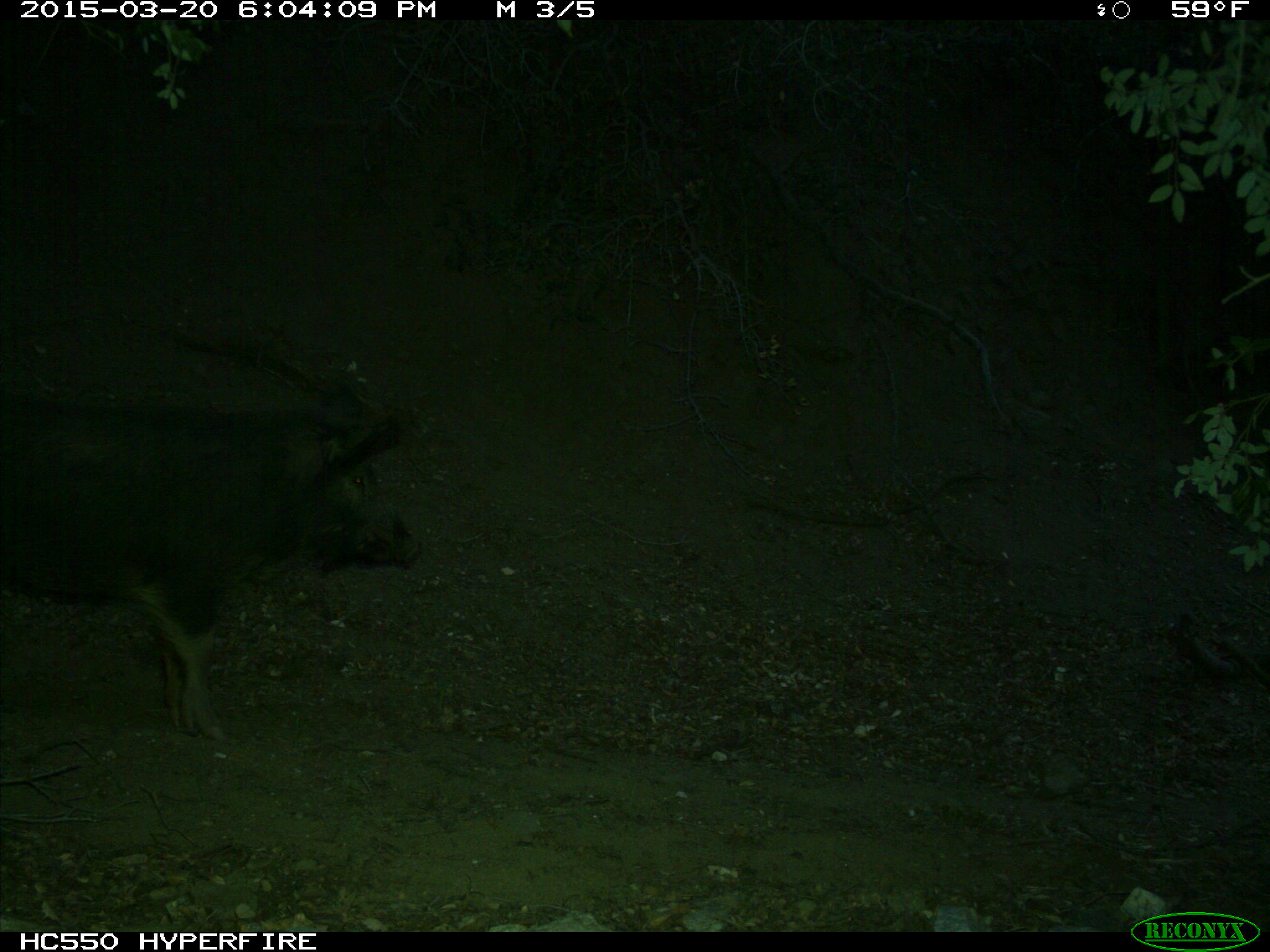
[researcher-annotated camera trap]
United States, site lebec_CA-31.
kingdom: Animalia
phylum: Chordata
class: Mammalia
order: Artiodactyla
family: Suidae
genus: Sus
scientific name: Sus scrofa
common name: wild boar